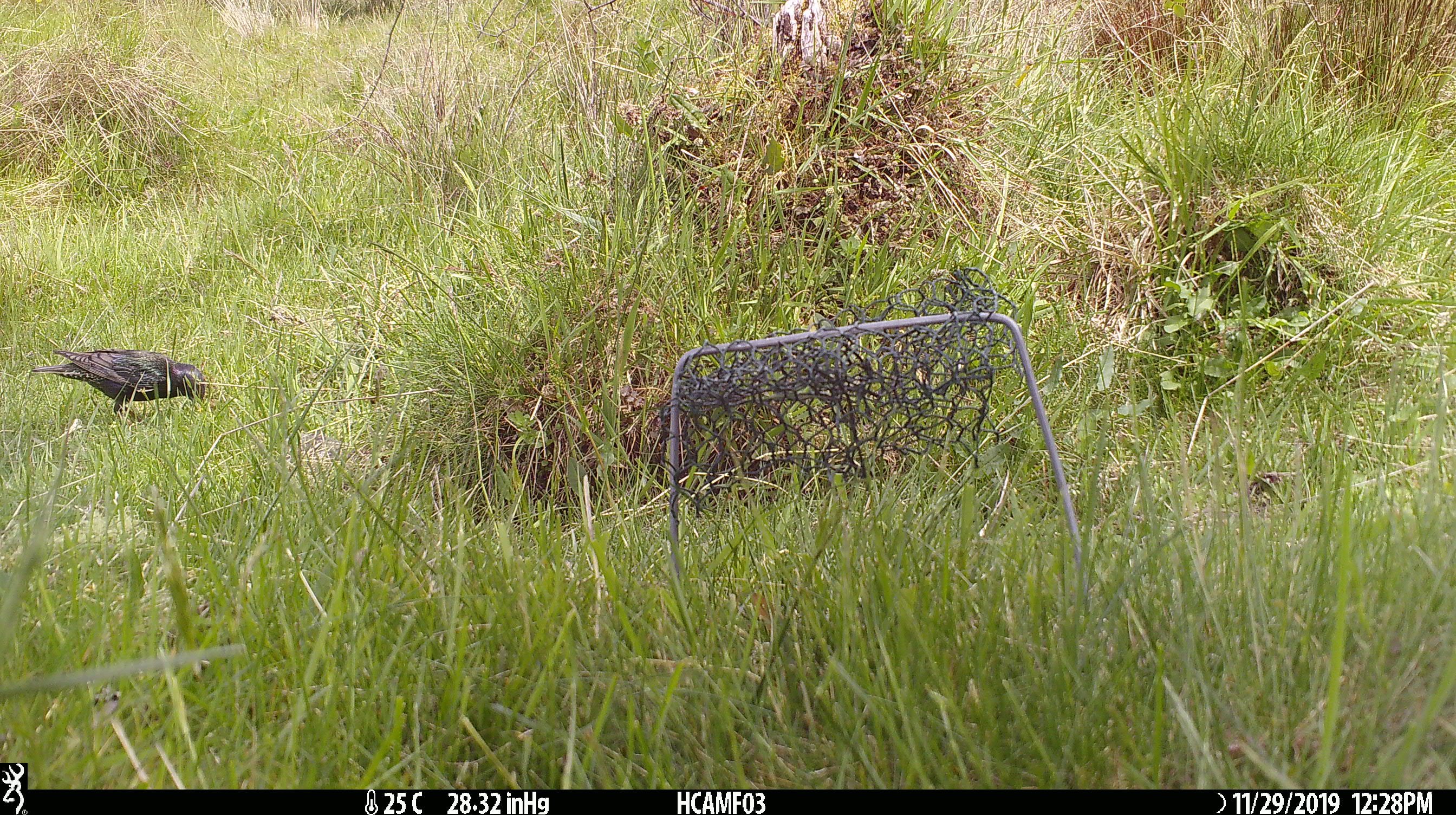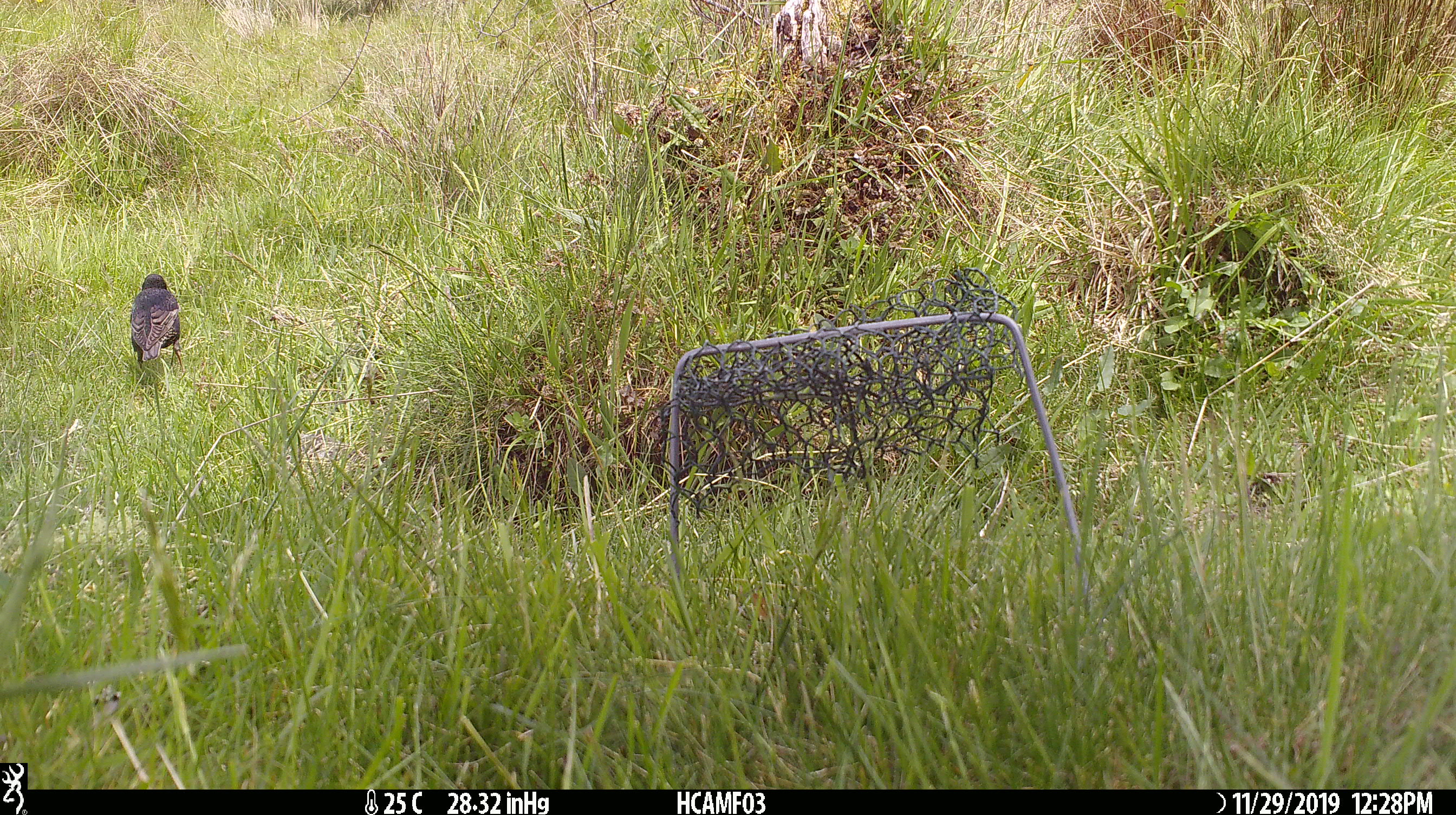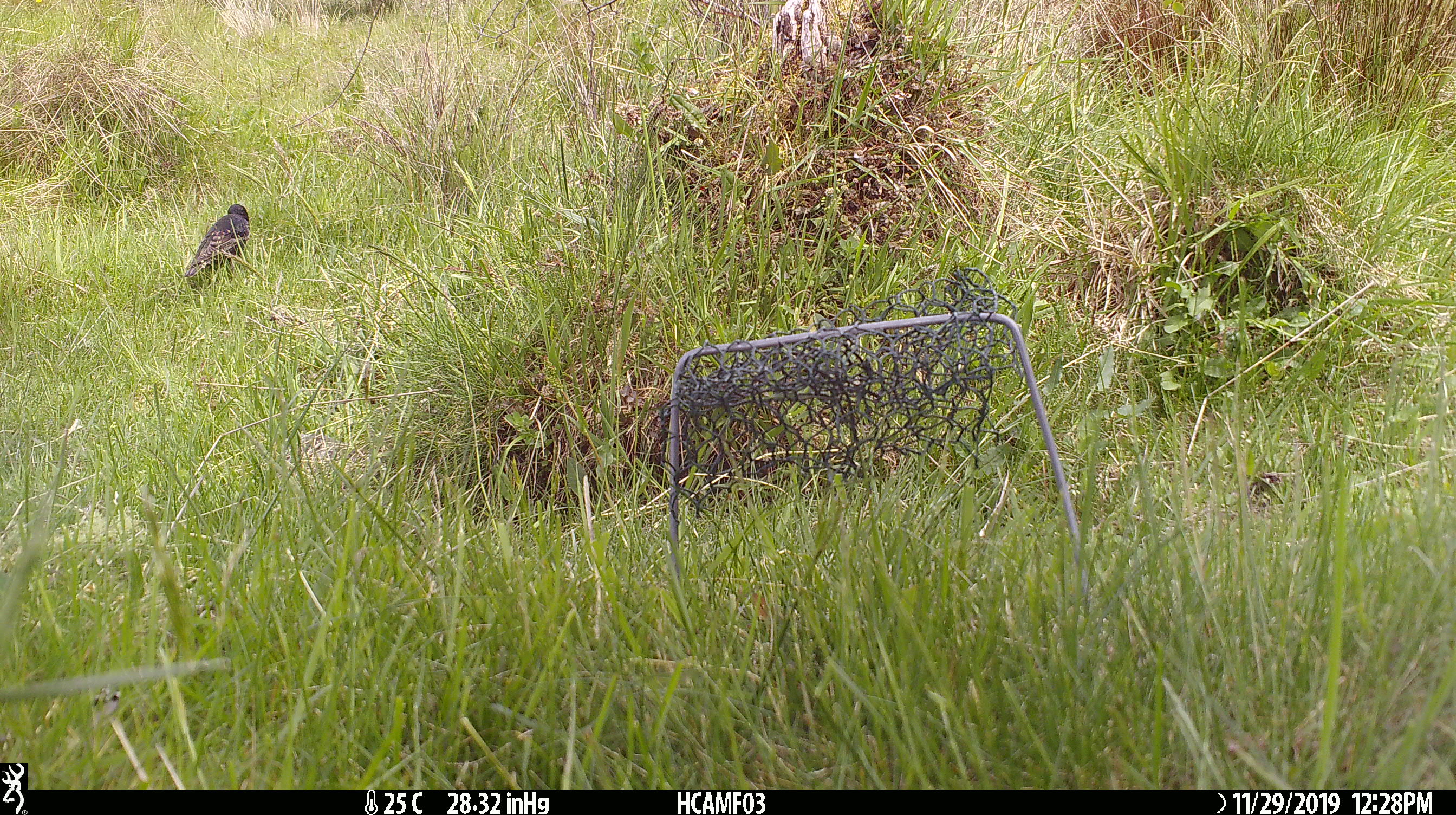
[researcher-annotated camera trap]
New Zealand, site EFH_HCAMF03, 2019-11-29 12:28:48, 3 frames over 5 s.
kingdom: Animalia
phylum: Chordata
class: Aves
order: Passeriformes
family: Sturnidae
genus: Sturnus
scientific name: Sturnus vulgaris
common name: european starling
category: starling